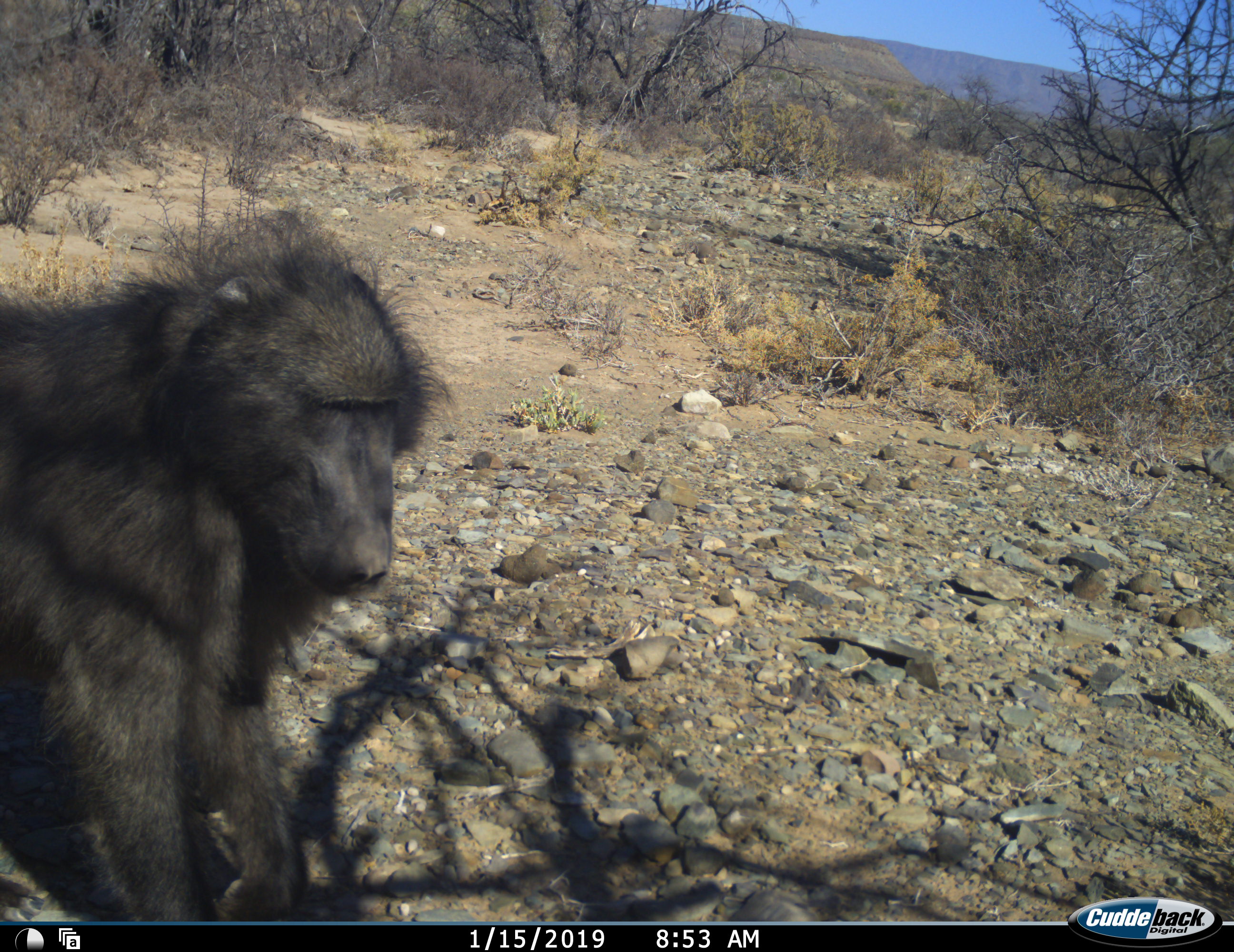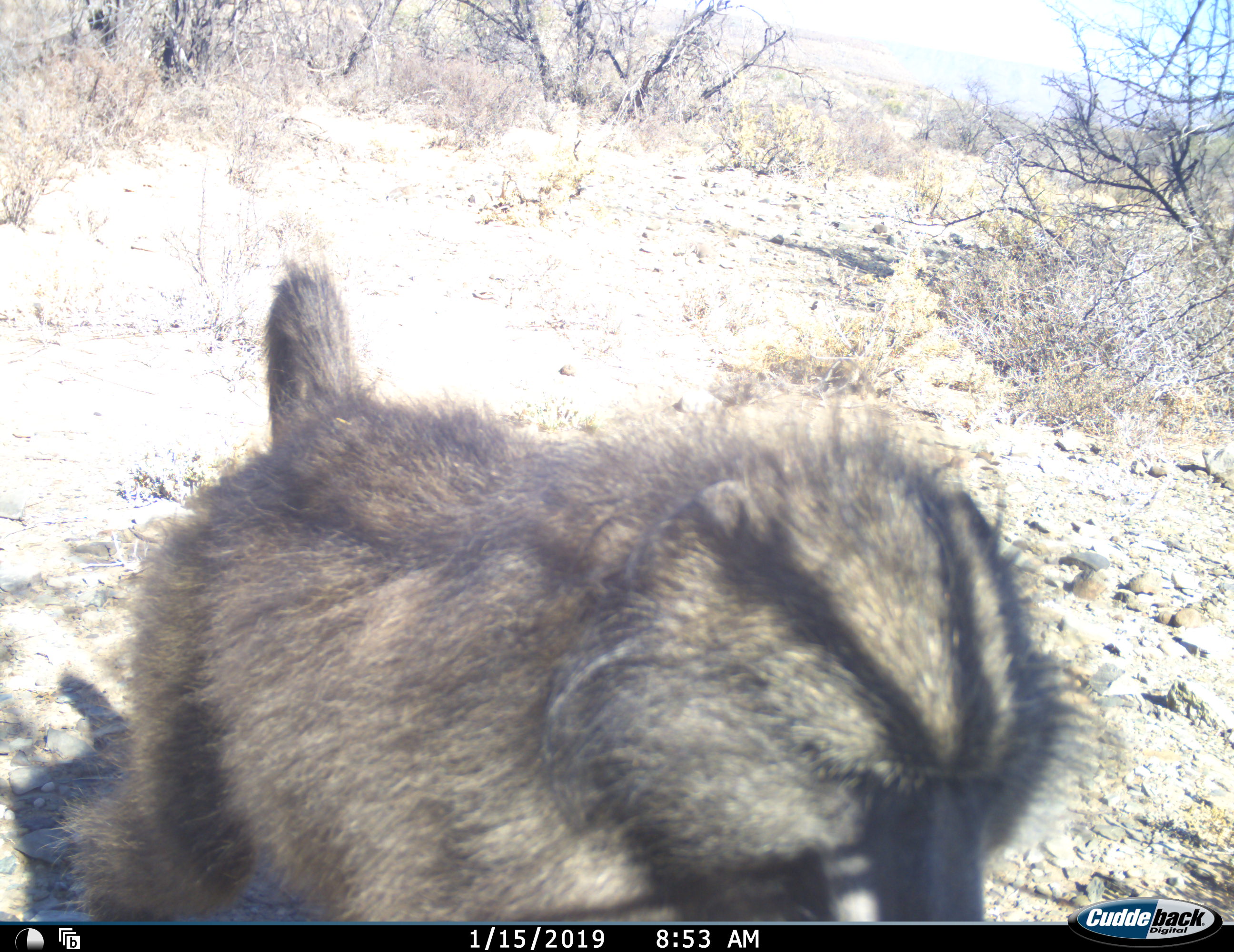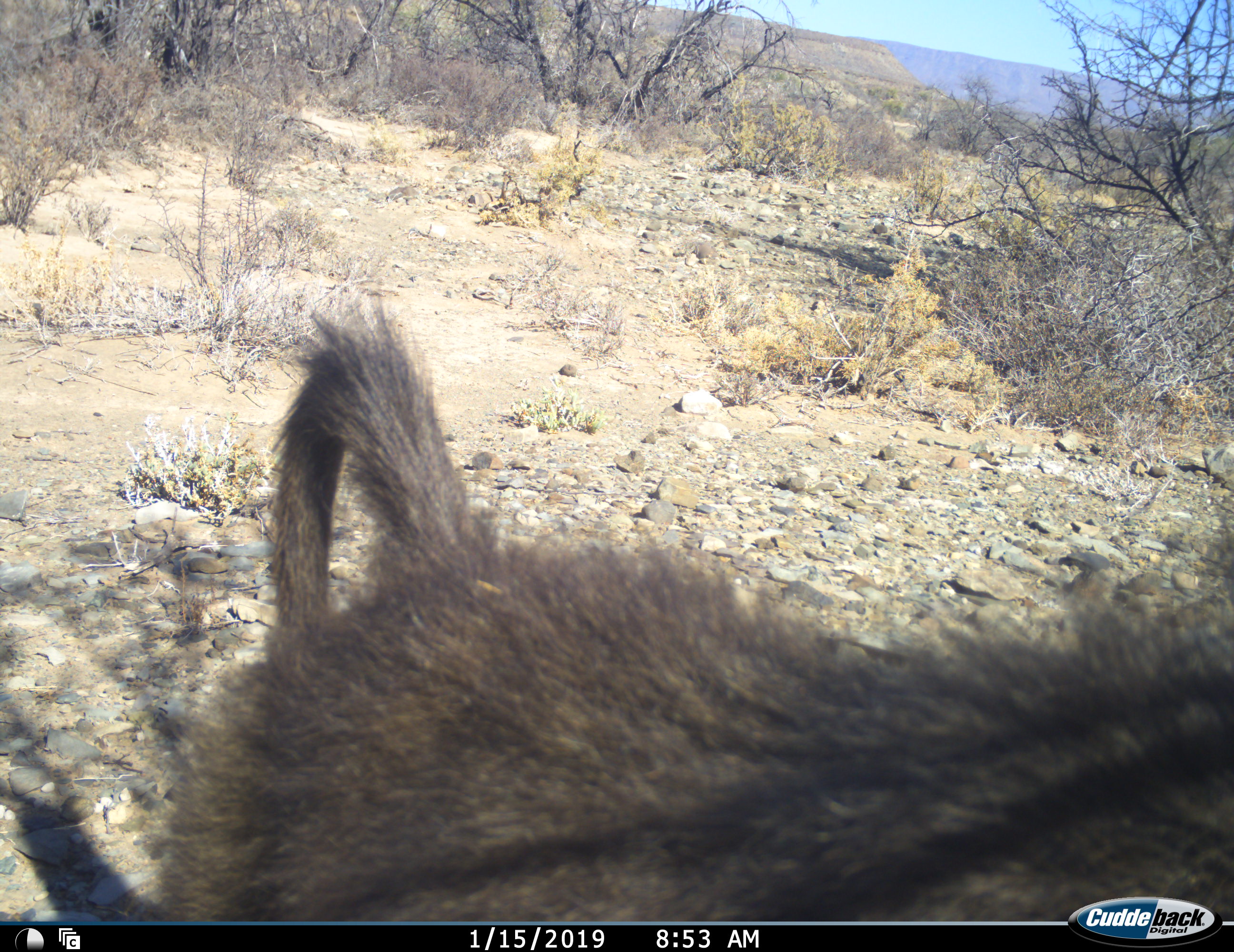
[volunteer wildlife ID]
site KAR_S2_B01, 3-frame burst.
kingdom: Animalia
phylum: Chordata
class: Mammalia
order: Primates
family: Cercopithecidae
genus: Papio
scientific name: Papio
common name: baboon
Baboon (Papio), count 1. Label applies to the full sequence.